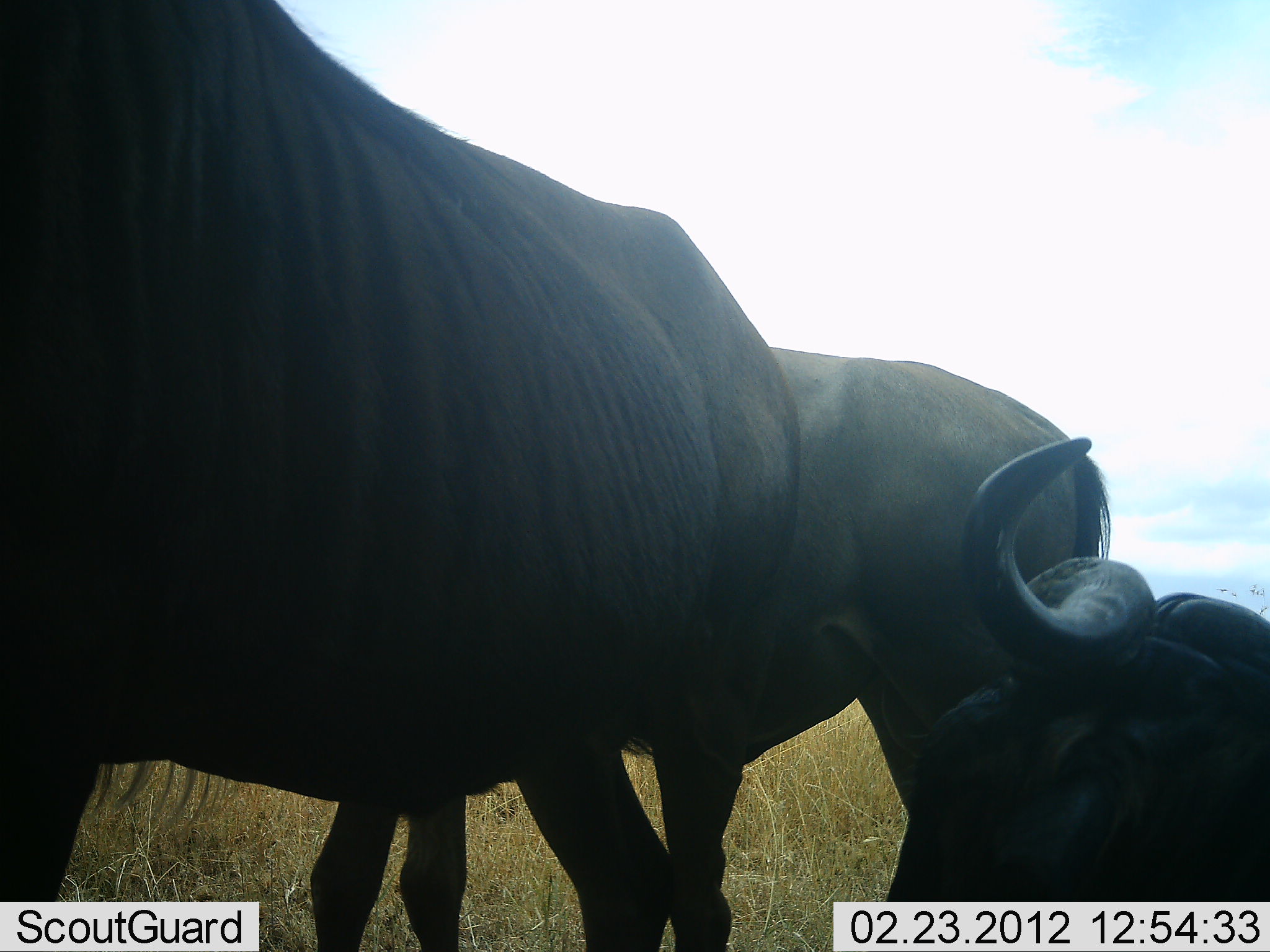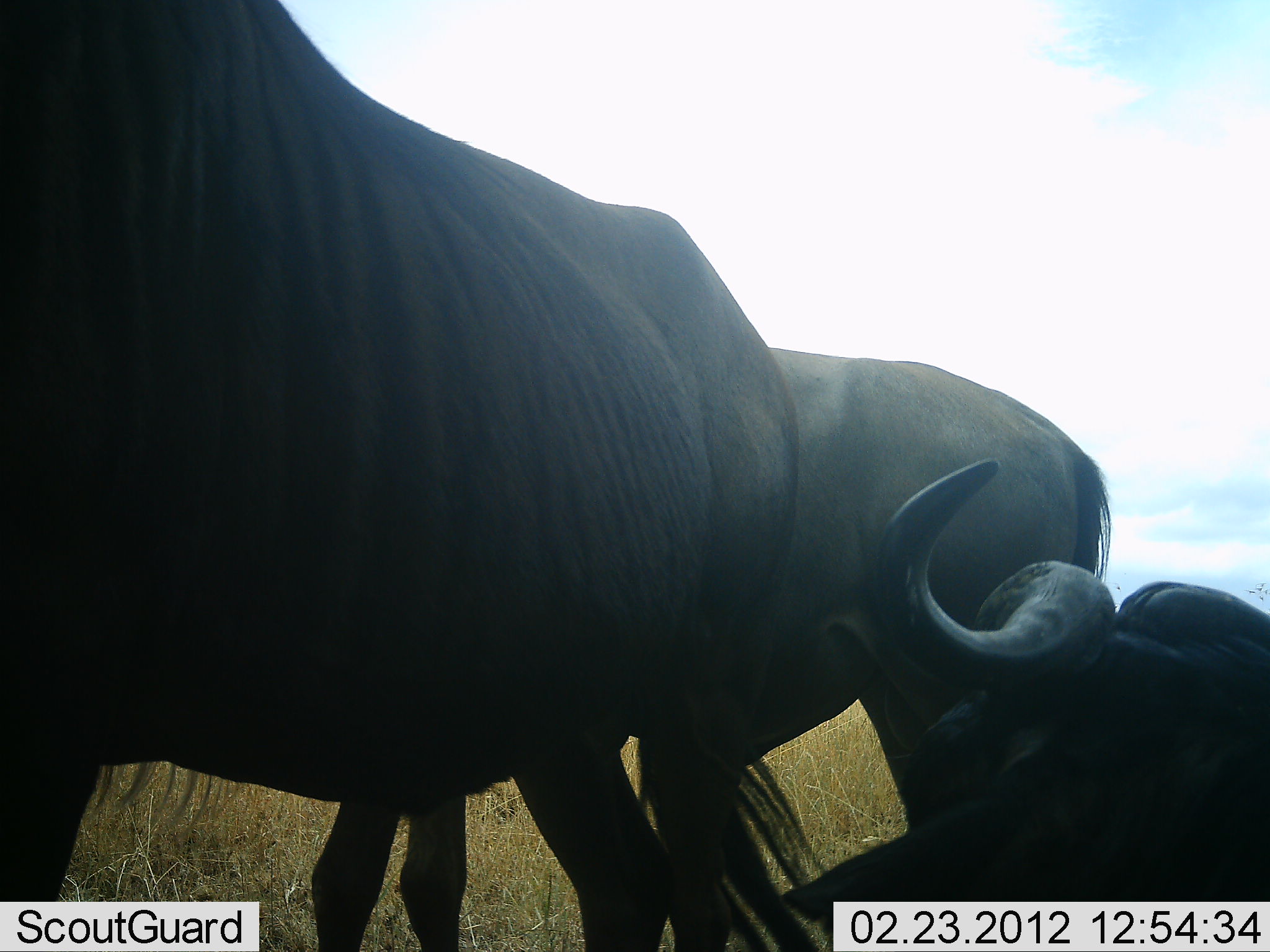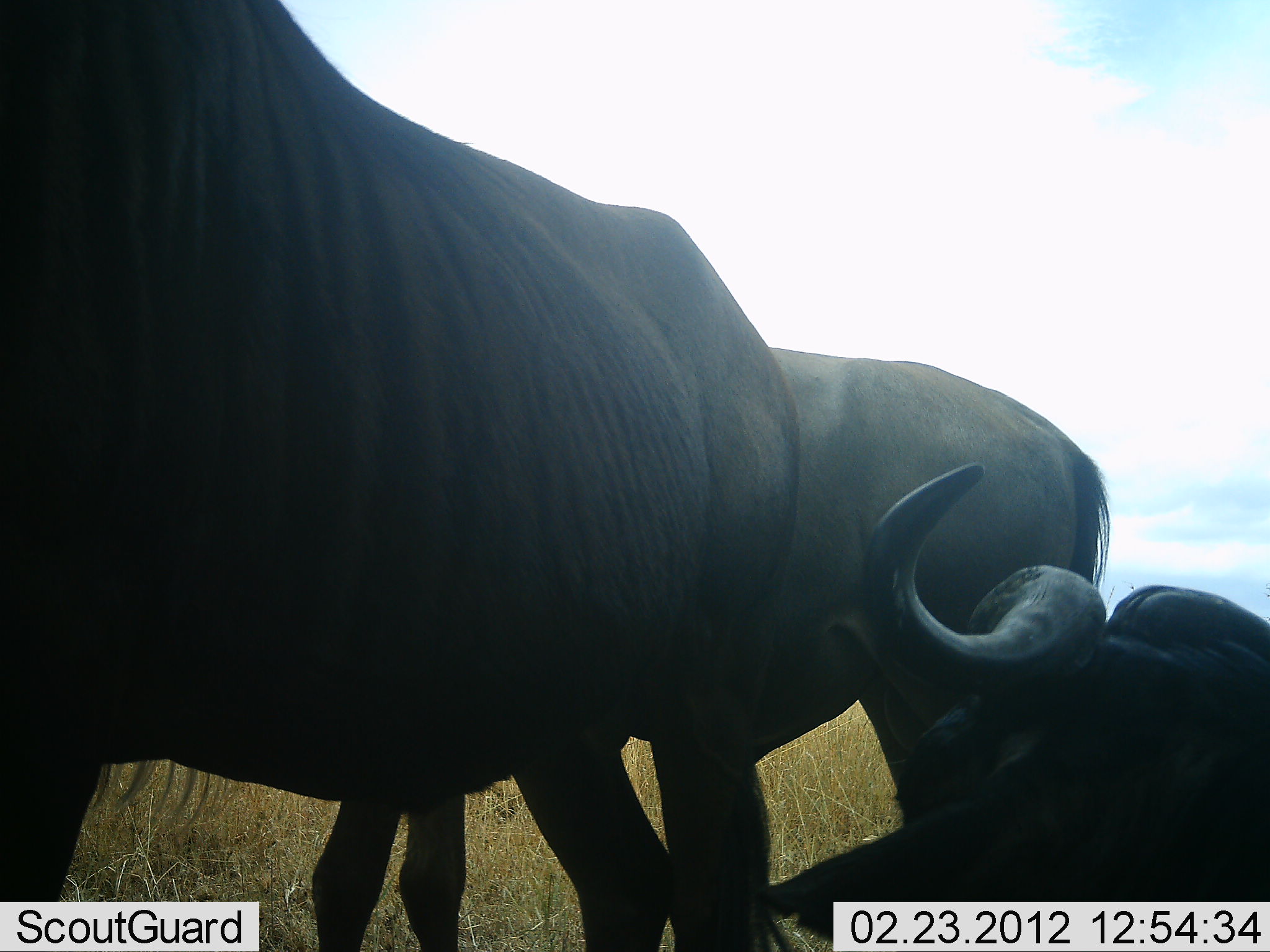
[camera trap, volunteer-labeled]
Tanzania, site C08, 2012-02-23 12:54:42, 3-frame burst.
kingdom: Animalia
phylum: Chordata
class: Mammalia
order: Artiodactyla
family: Bovidae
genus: Connochaetes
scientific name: Connochaetes taurinus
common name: blue wildebeest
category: wildebeest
Wildebeest (blue wildebeest) (Connochaetes taurinus), count 3. Behavior (volunteer vote fractions): standing 75%, resting 94%, moving 6%, interacting 0%. Young present (vote fraction): 0%. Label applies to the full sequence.